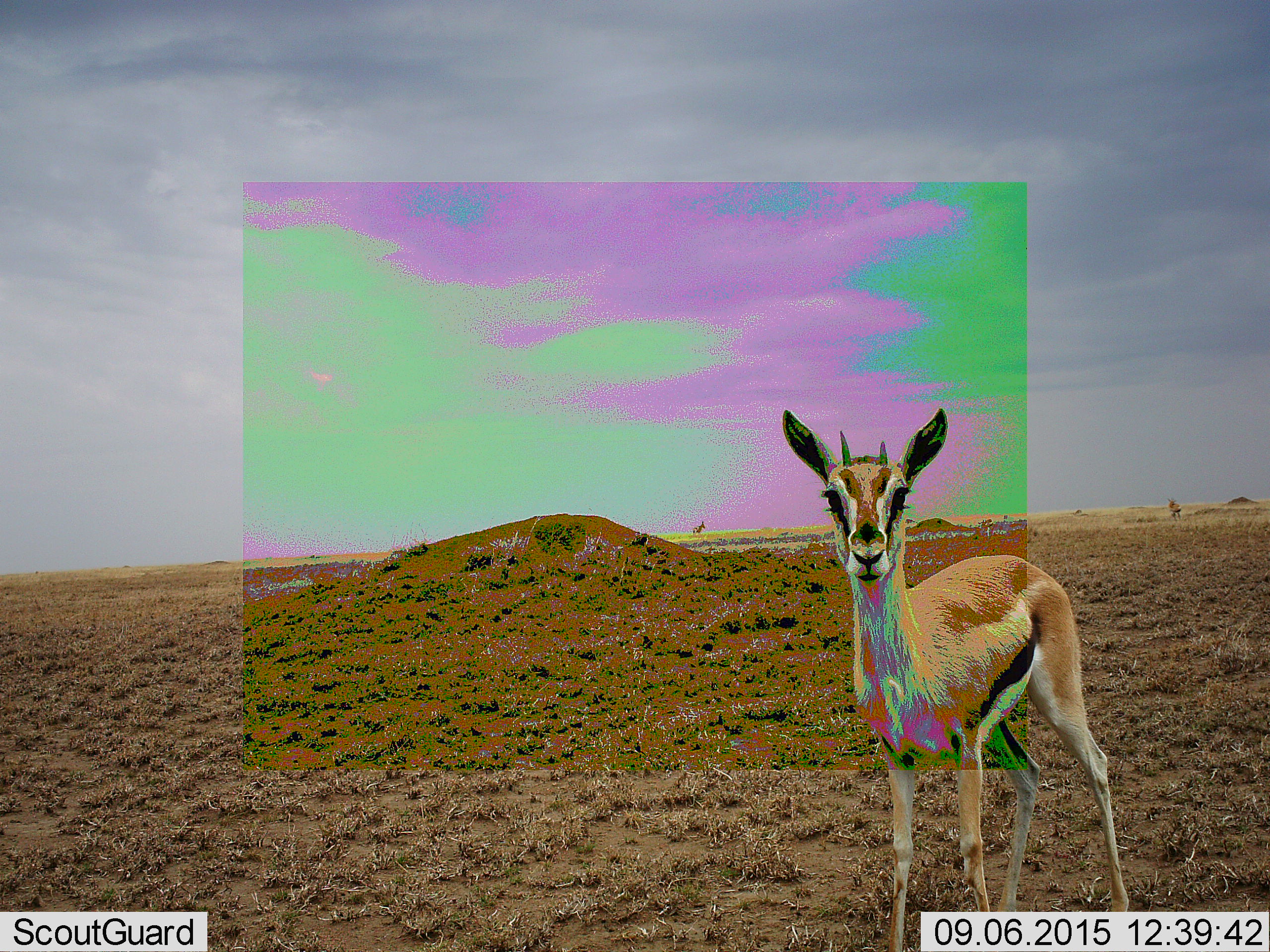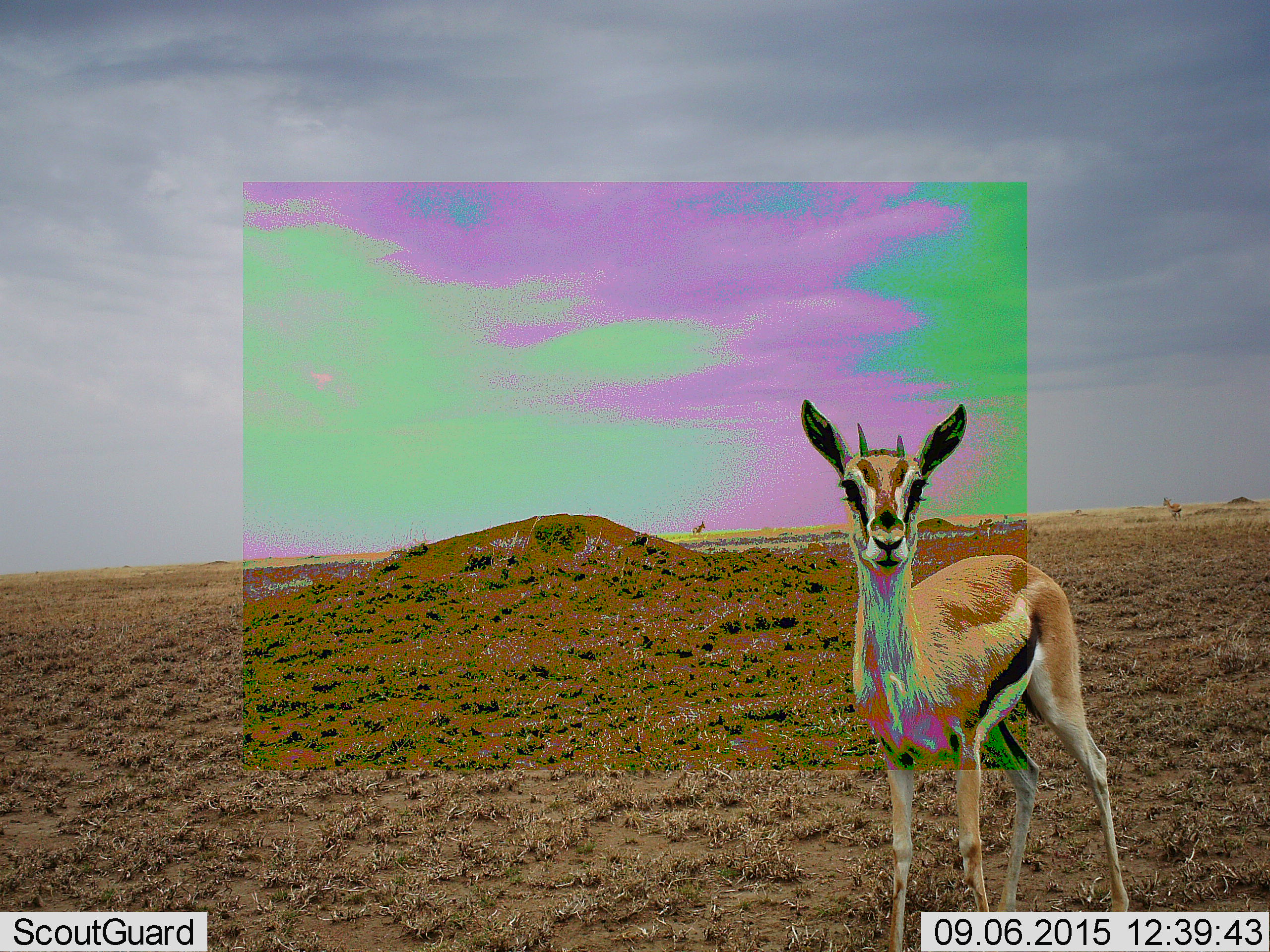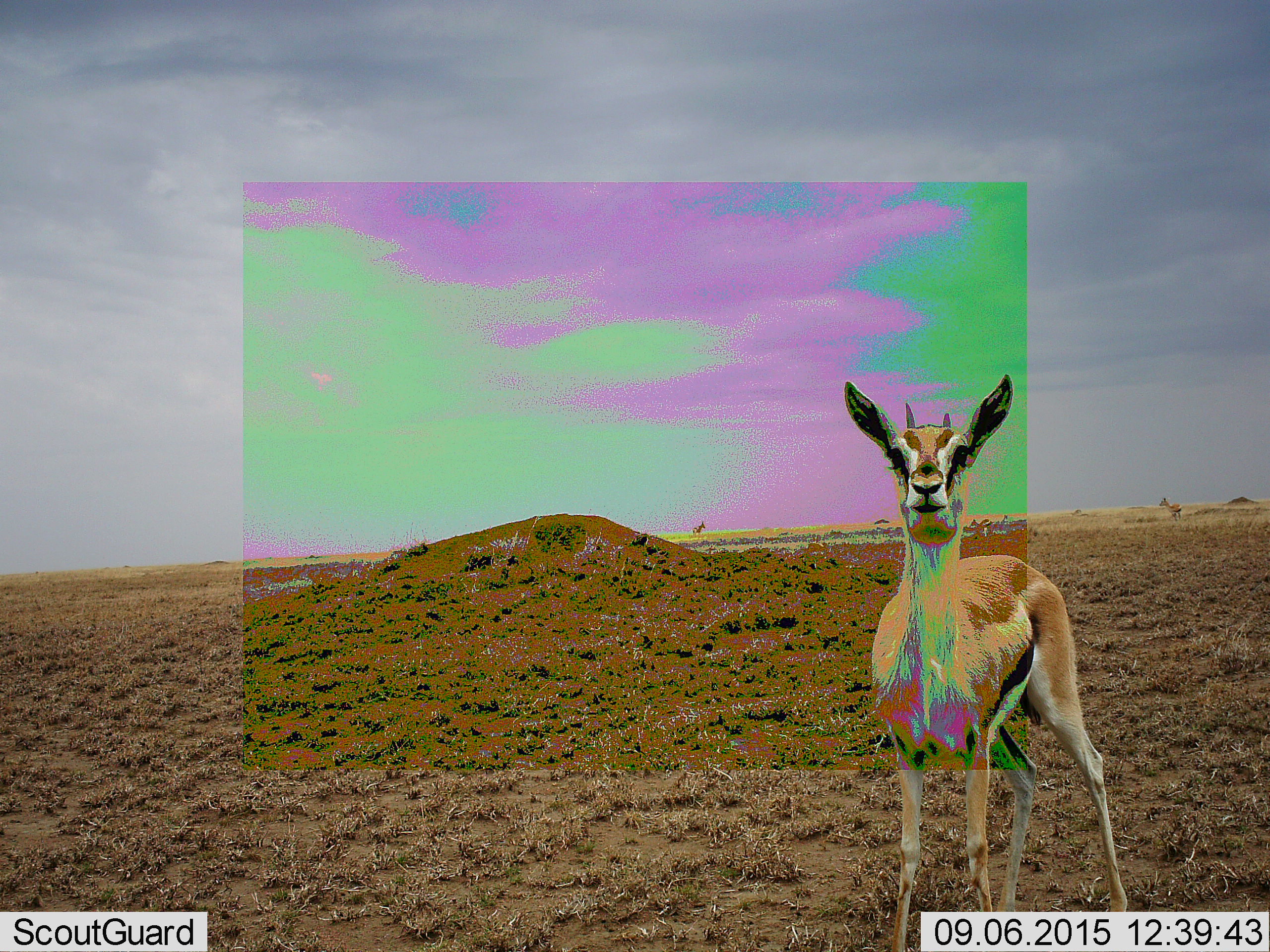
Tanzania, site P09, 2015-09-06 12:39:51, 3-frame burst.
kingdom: Animalia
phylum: Chordata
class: Mammalia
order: Artiodactyla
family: Bovidae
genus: Eudorcas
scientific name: Eudorcas thomsonii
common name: thomson's gazelle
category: gazellethomsons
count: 3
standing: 100%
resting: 0%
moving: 0%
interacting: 0%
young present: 0%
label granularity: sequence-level